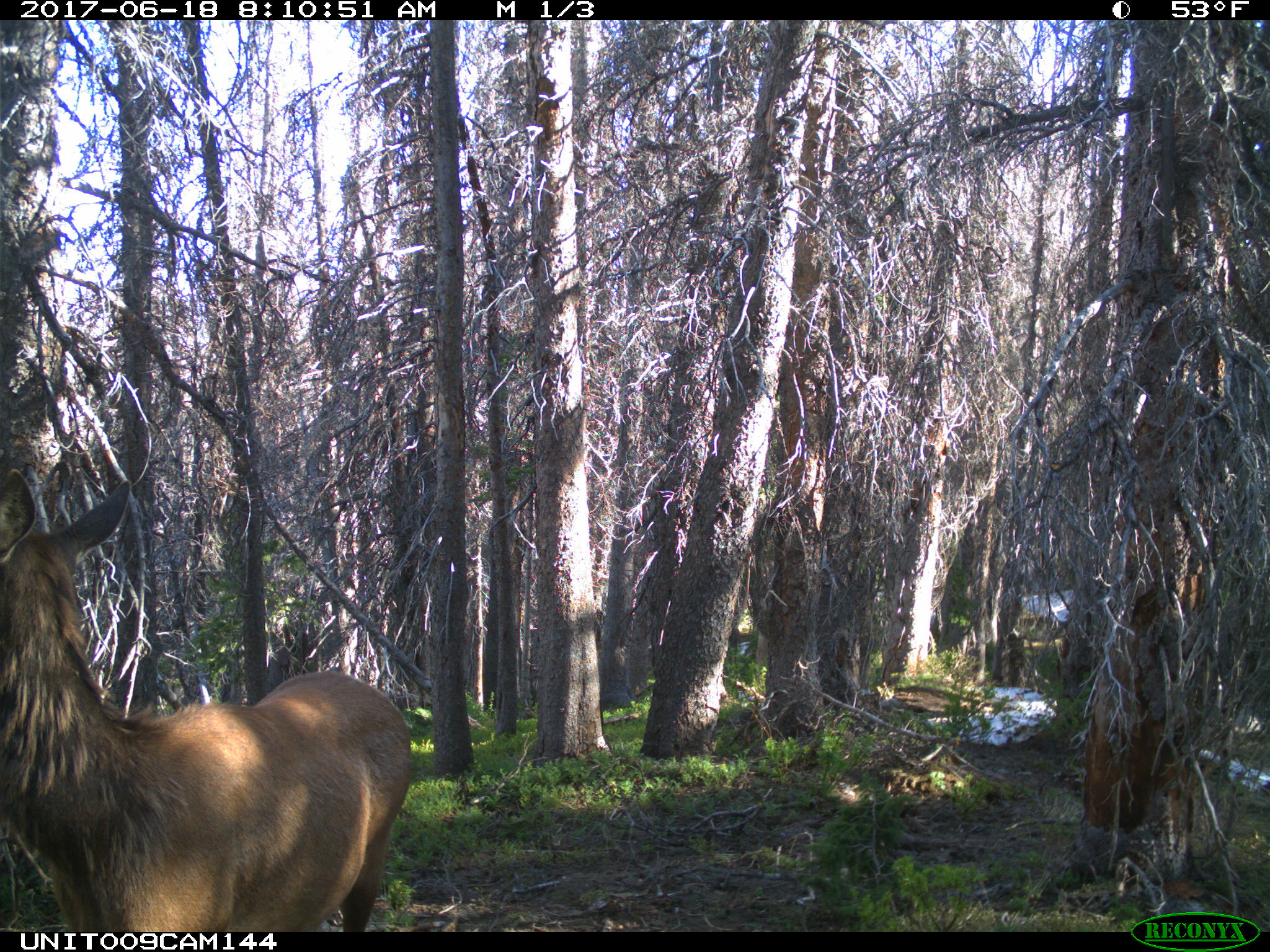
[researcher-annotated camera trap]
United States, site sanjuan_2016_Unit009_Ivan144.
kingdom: Animalia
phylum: Chordata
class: Mammalia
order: Artiodactyla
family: Cervidae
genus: Cervus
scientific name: Cervus elaphus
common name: red deer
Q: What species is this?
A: Cervus elaphus (red deer).